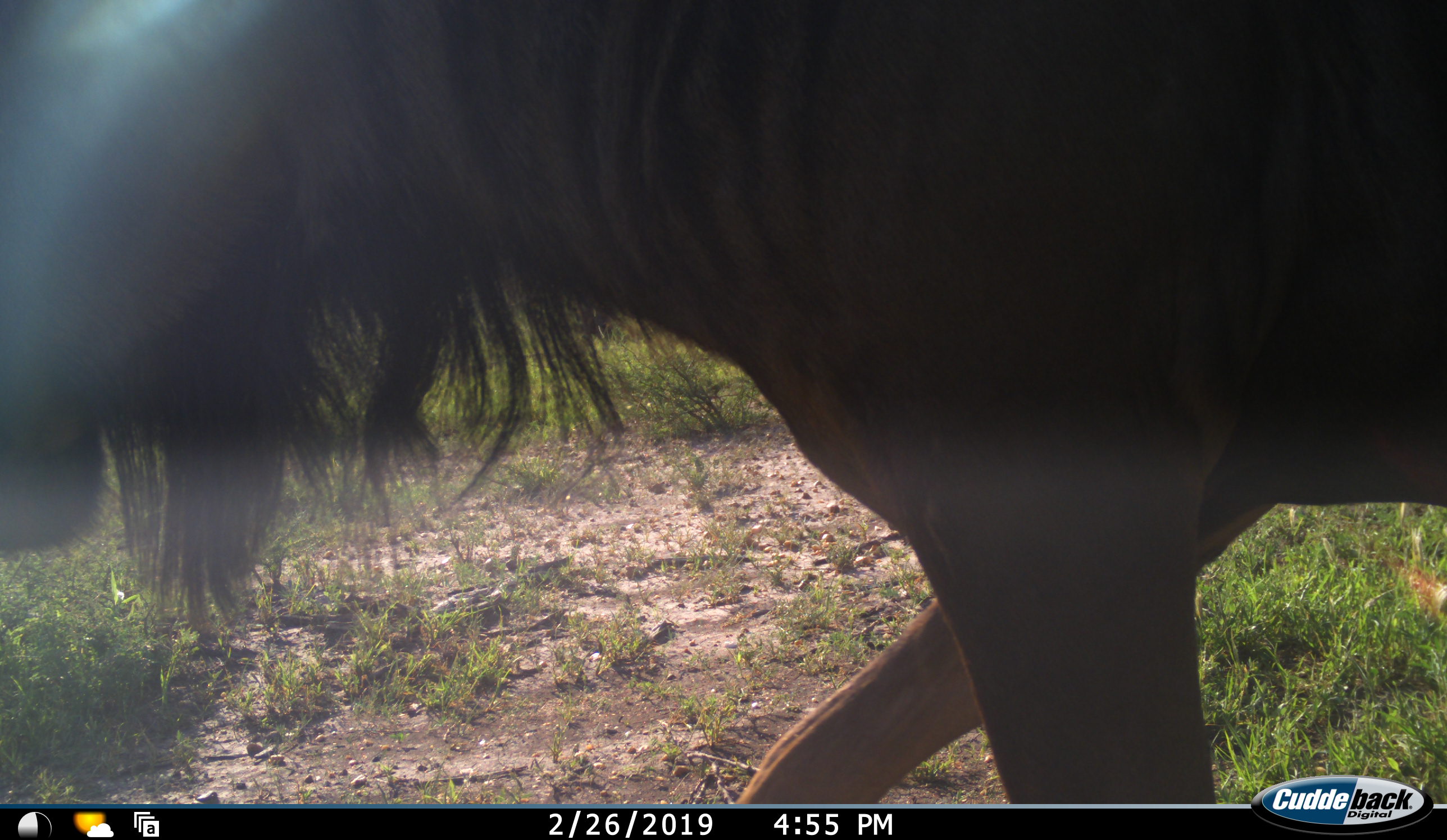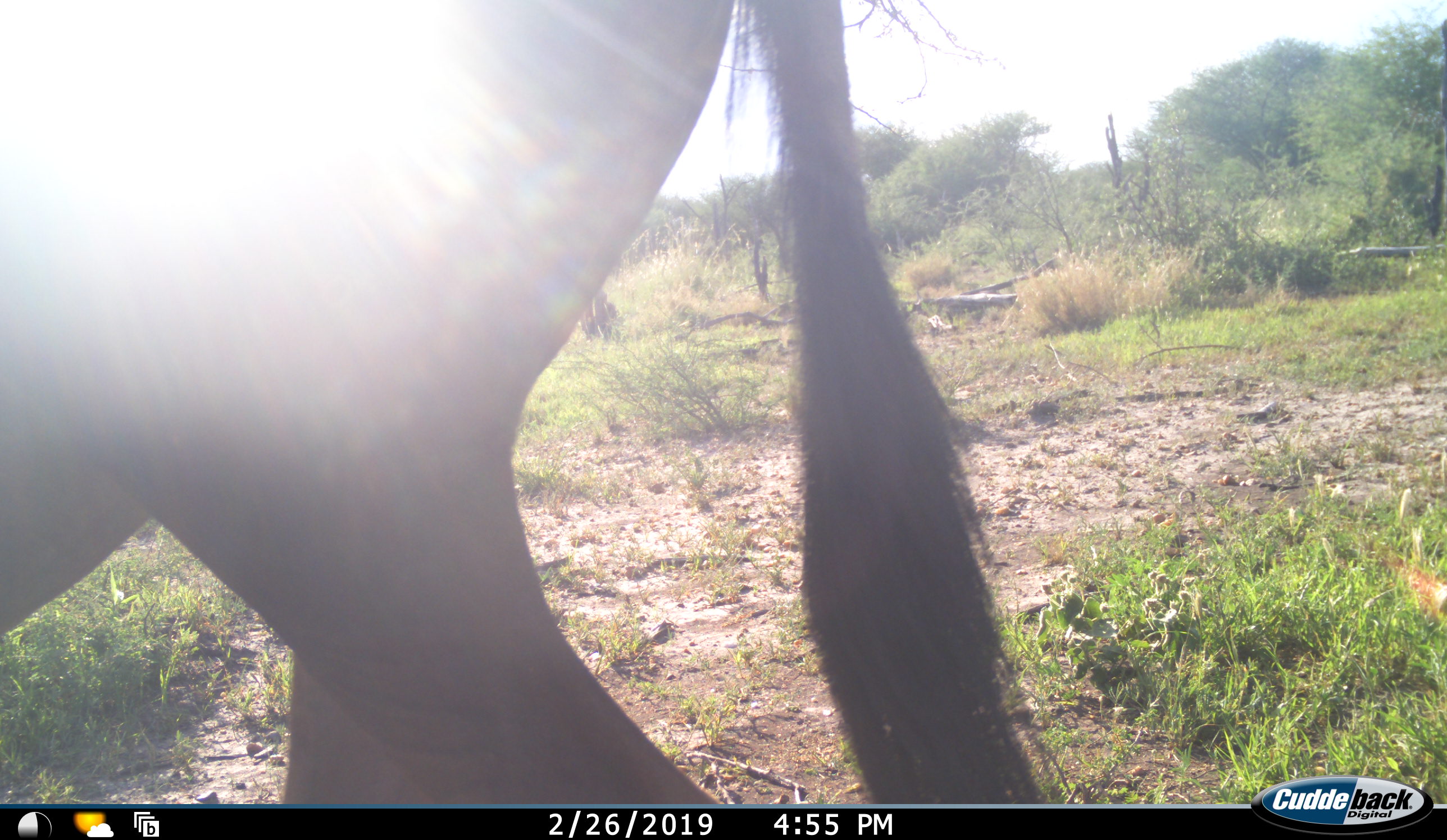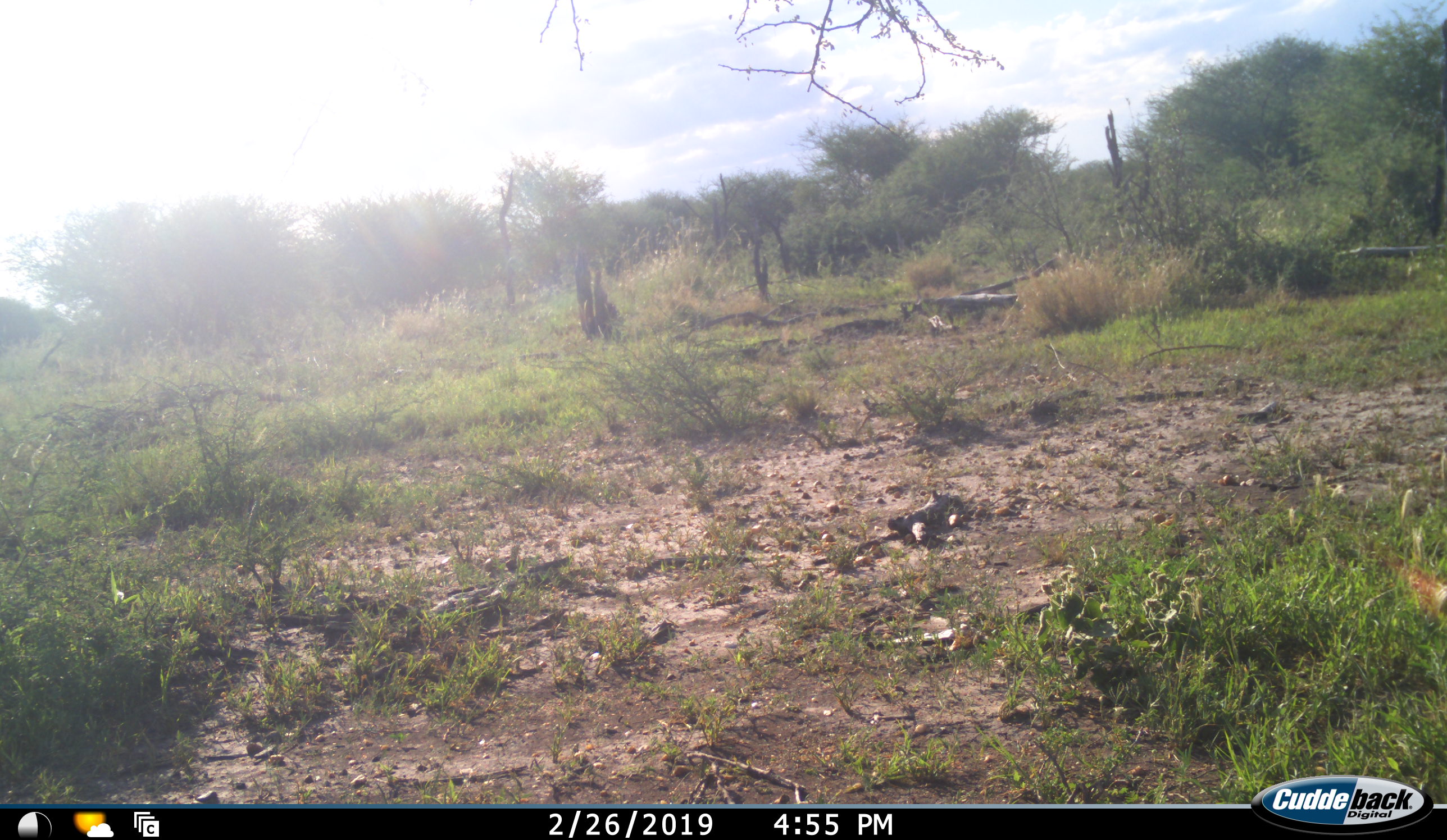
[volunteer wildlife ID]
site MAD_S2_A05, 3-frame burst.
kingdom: Animalia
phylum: Chordata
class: Mammalia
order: Artiodactyla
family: Bovidae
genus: Connochaetes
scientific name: Connochaetes taurinus taurinus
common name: blue wildebeest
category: wildebeestblue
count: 1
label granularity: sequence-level